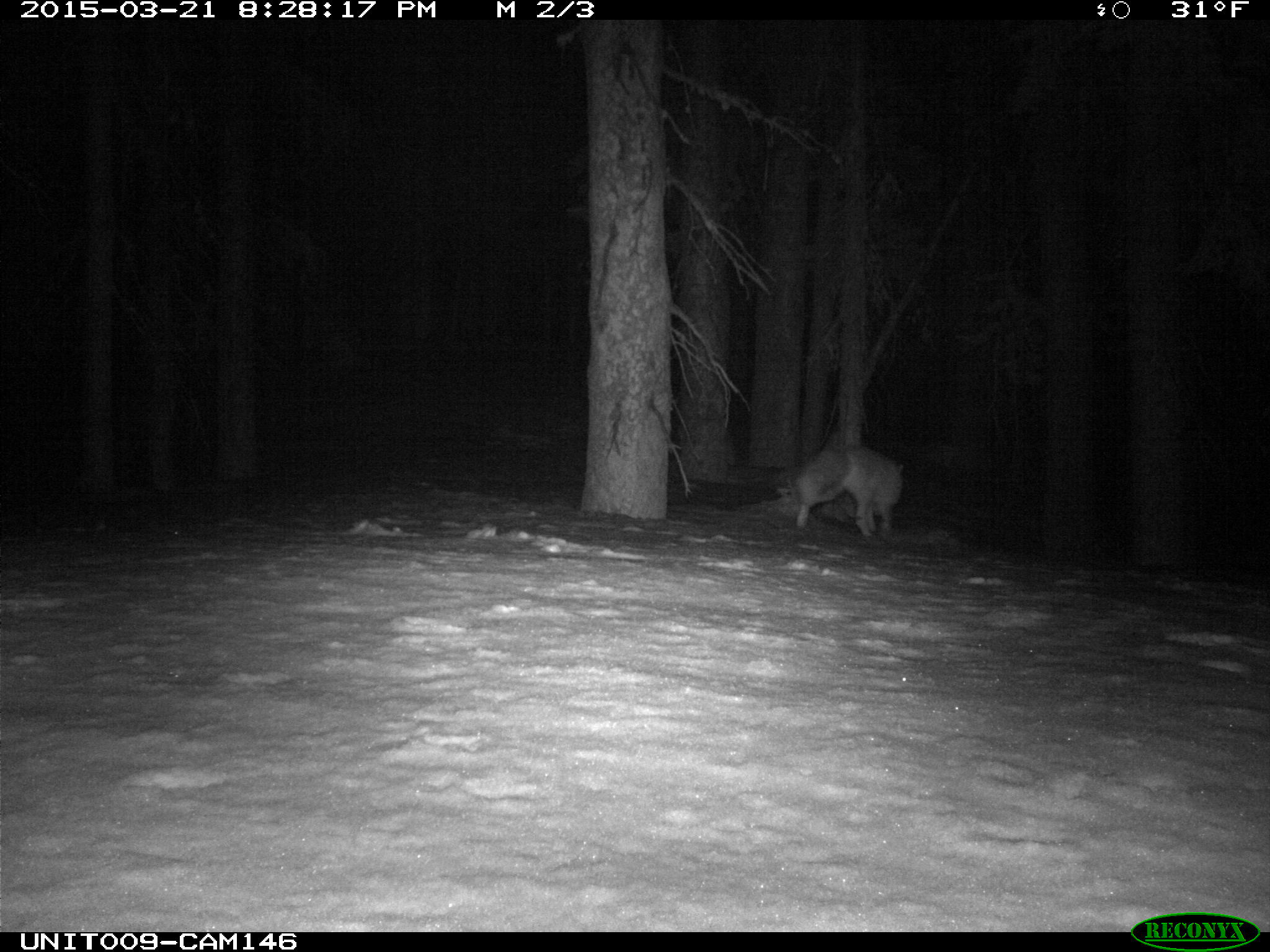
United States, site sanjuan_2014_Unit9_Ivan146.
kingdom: Animalia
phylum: Chordata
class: Mammalia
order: Carnivora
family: Canidae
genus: Vulpes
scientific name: Vulpes vulpes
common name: red fox